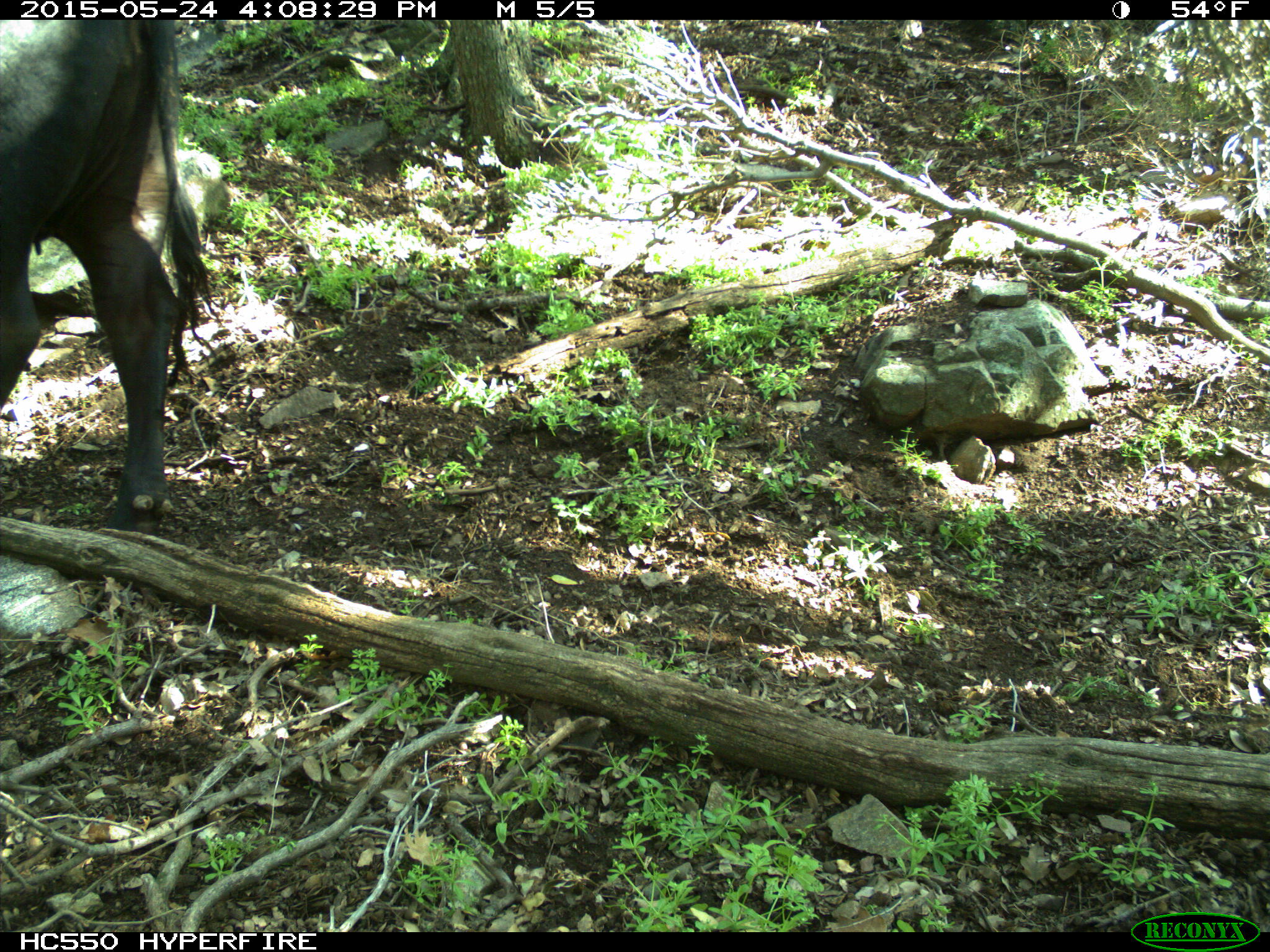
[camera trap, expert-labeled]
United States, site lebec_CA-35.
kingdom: Animalia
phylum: Chordata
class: Mammalia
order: Artiodactyla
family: Bovidae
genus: Bos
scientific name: Bos taurus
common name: domestic cow